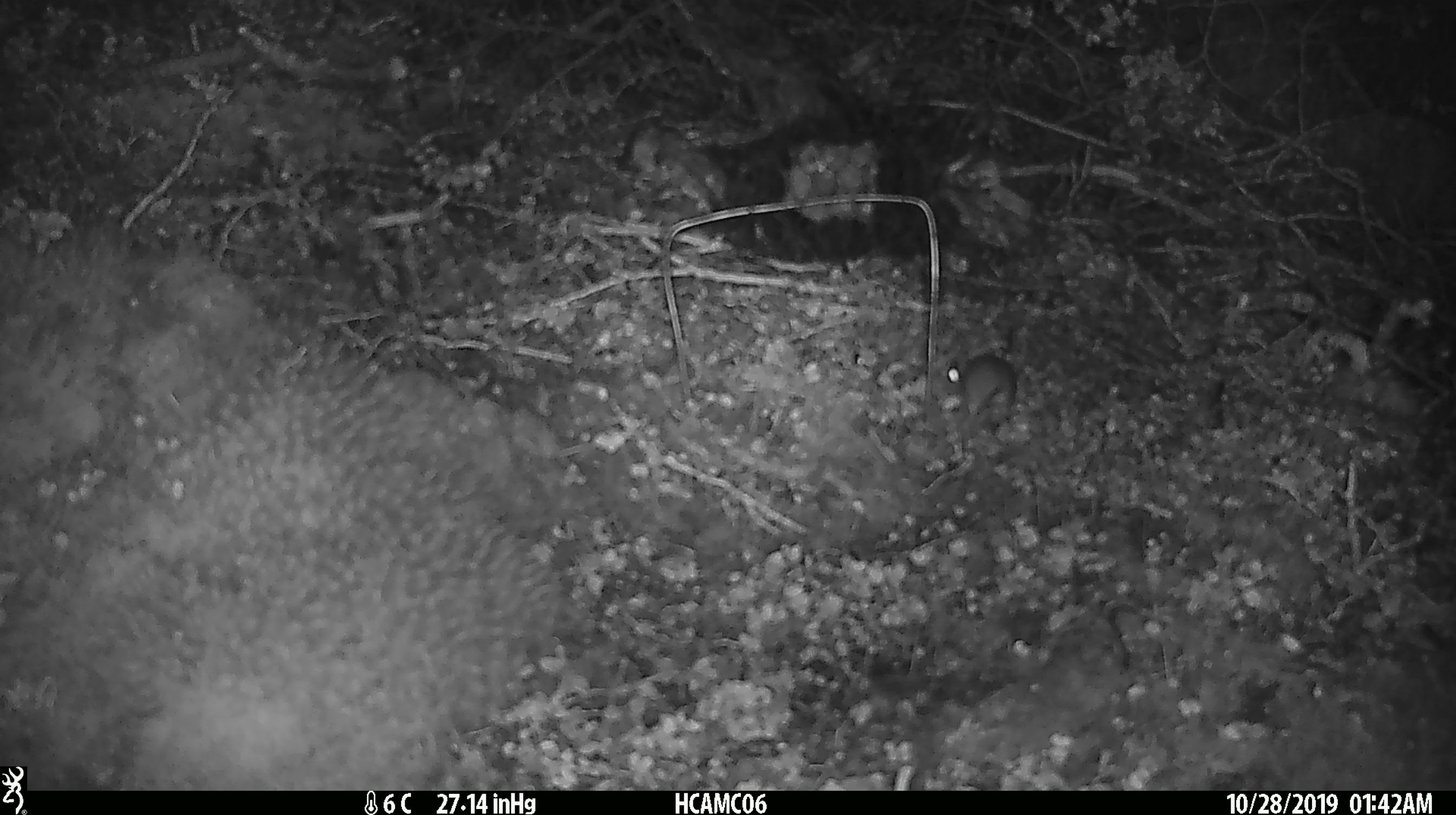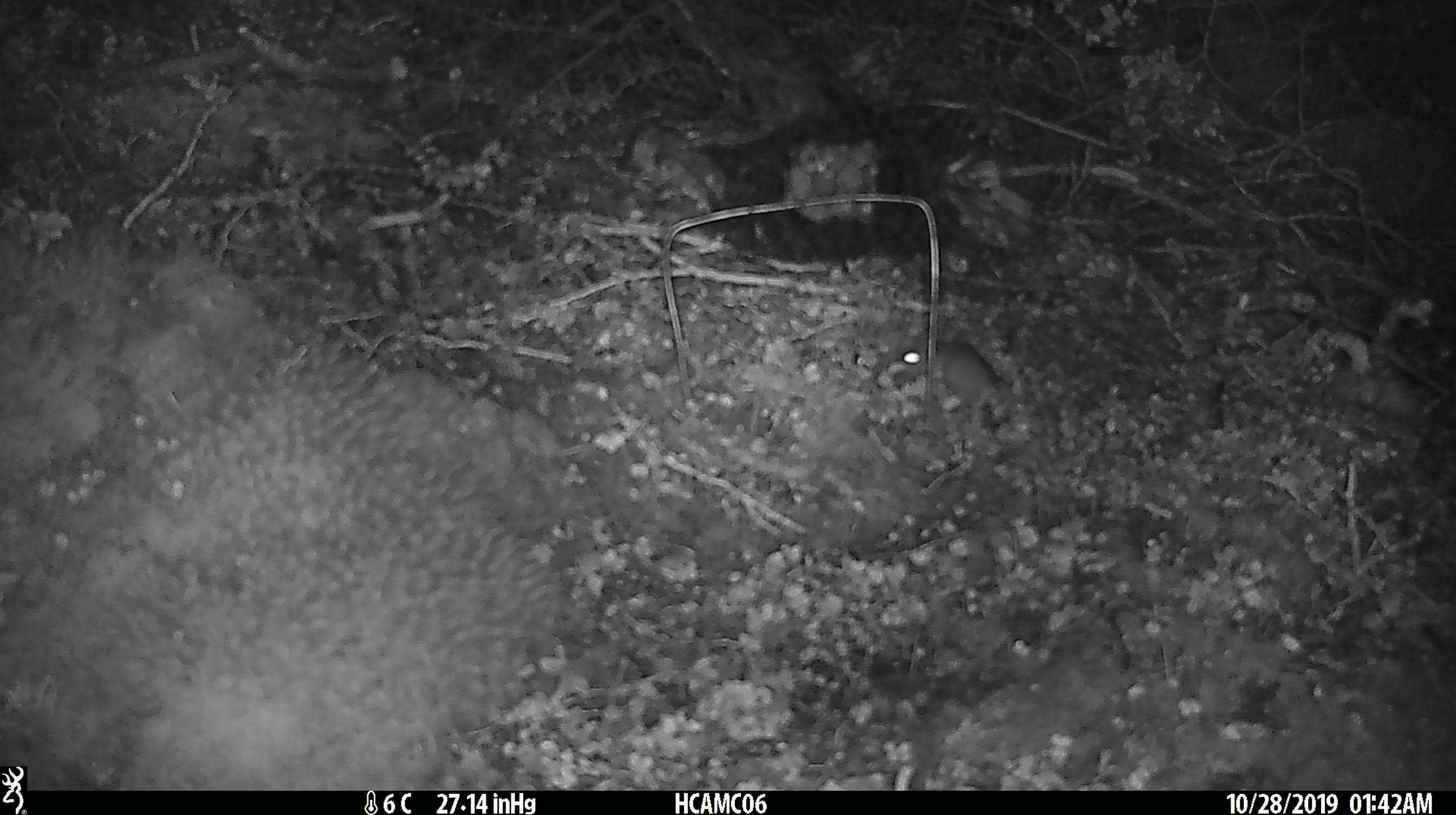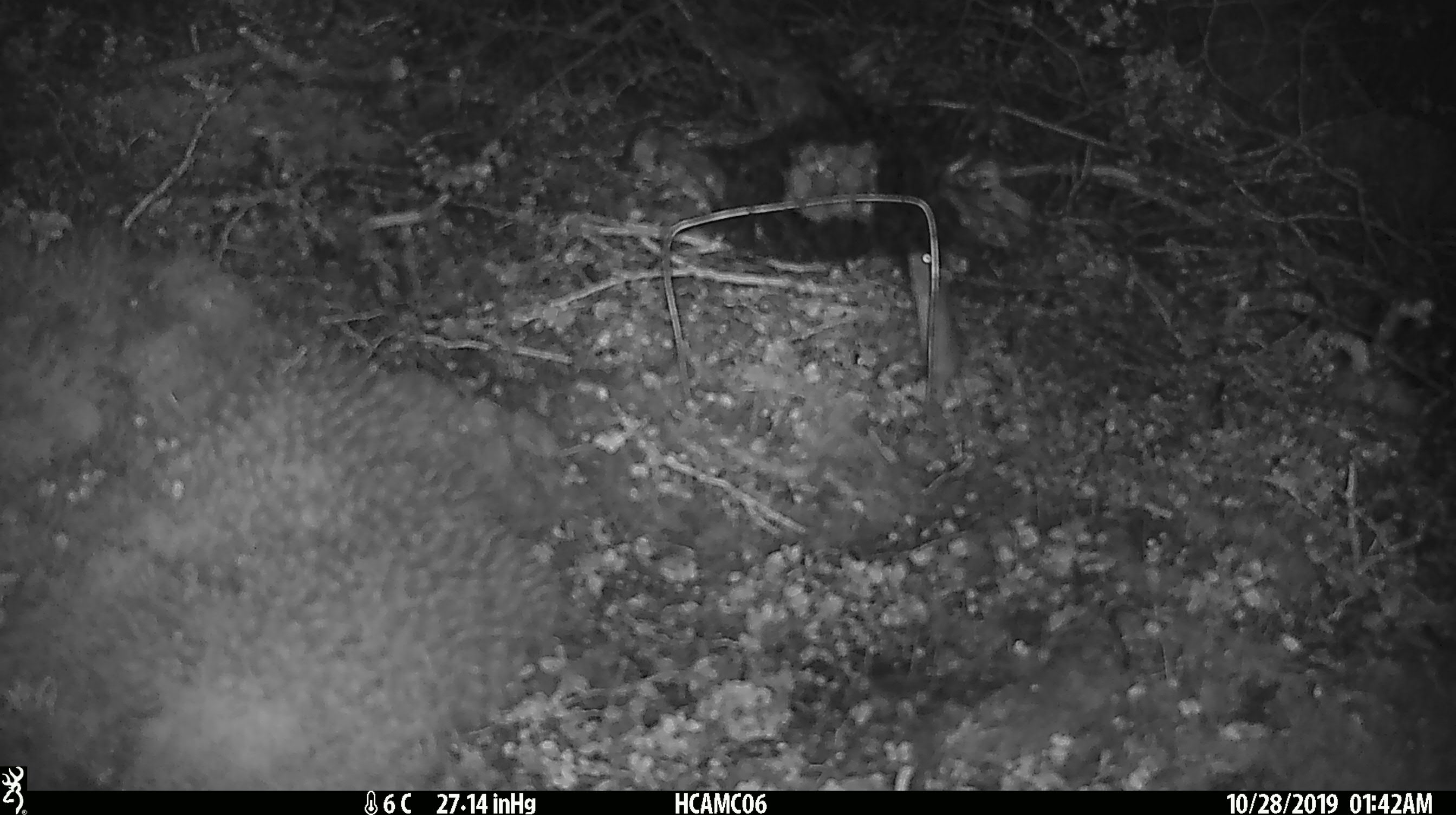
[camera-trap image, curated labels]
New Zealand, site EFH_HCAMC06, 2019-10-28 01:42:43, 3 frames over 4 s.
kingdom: Animalia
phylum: Chordata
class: Mammalia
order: Rodentia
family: Muridae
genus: Mus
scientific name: Mus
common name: mouse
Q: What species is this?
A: Mouse (Mus).